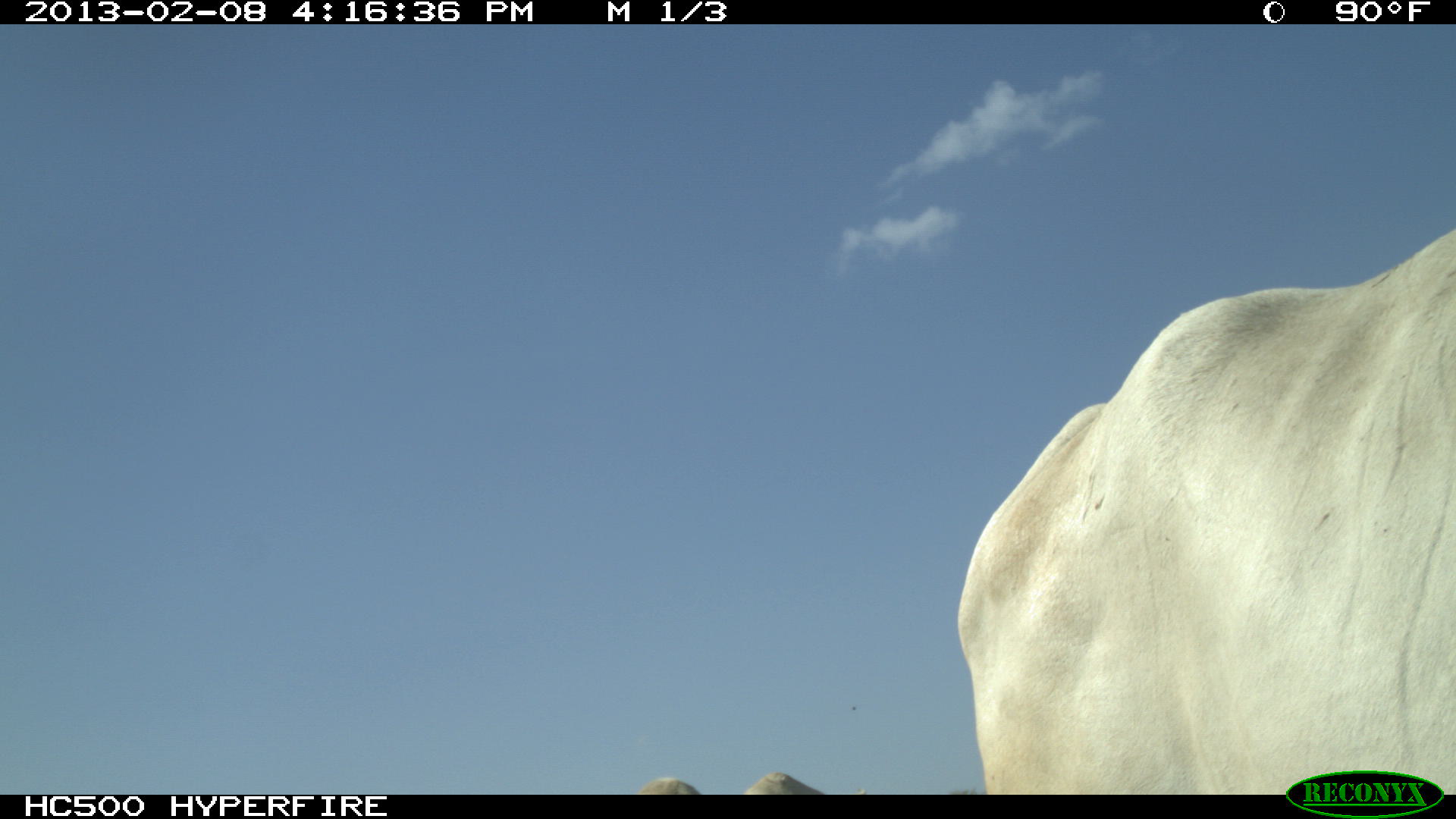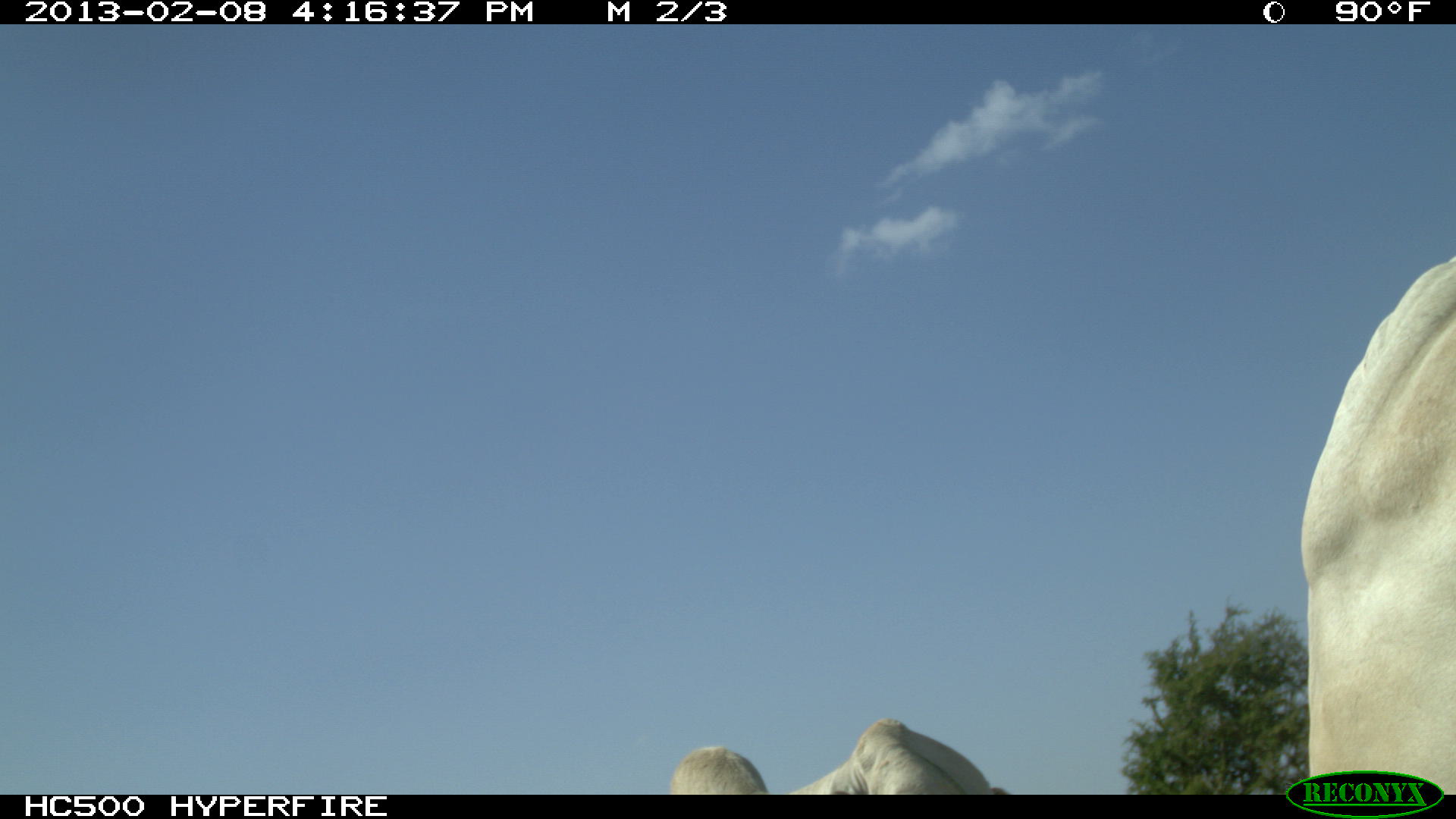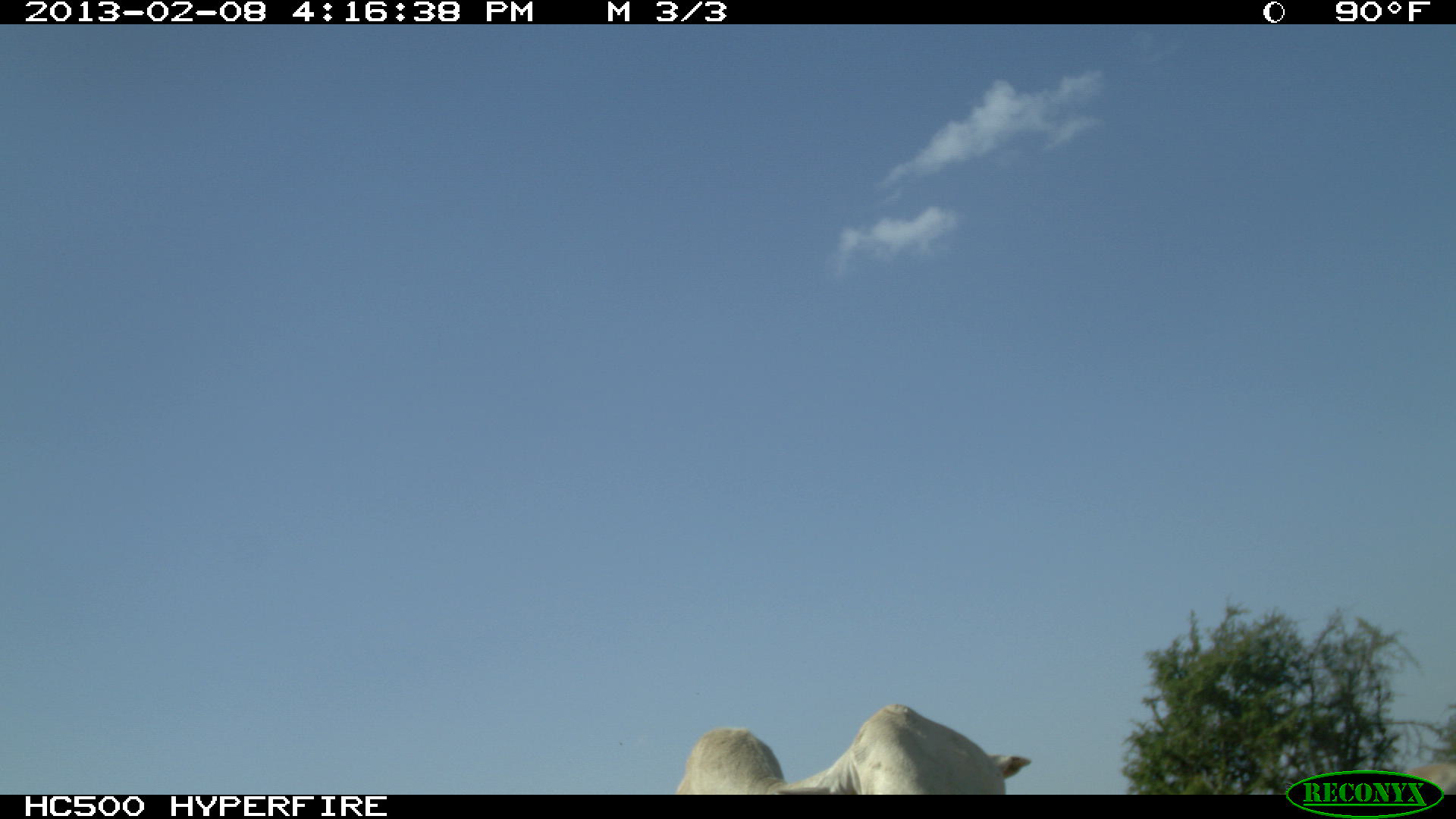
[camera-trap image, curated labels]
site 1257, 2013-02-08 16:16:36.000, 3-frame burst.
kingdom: Animalia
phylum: Chordata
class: Mammalia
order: Artiodactyla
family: Bovidae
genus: Bos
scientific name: Bos taurus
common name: domestic cattle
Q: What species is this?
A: Bos taurus (domestic cattle).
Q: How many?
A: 2.